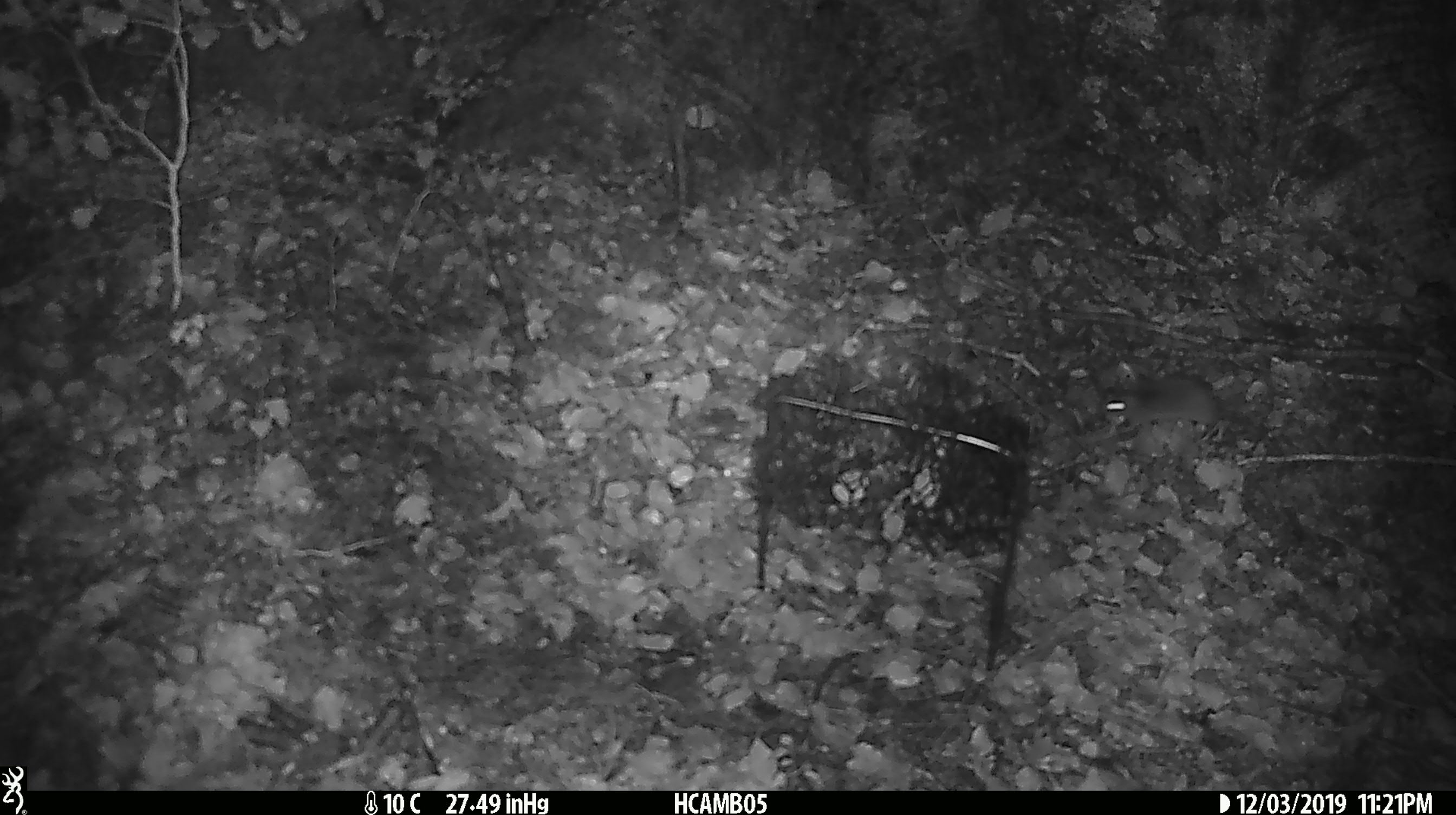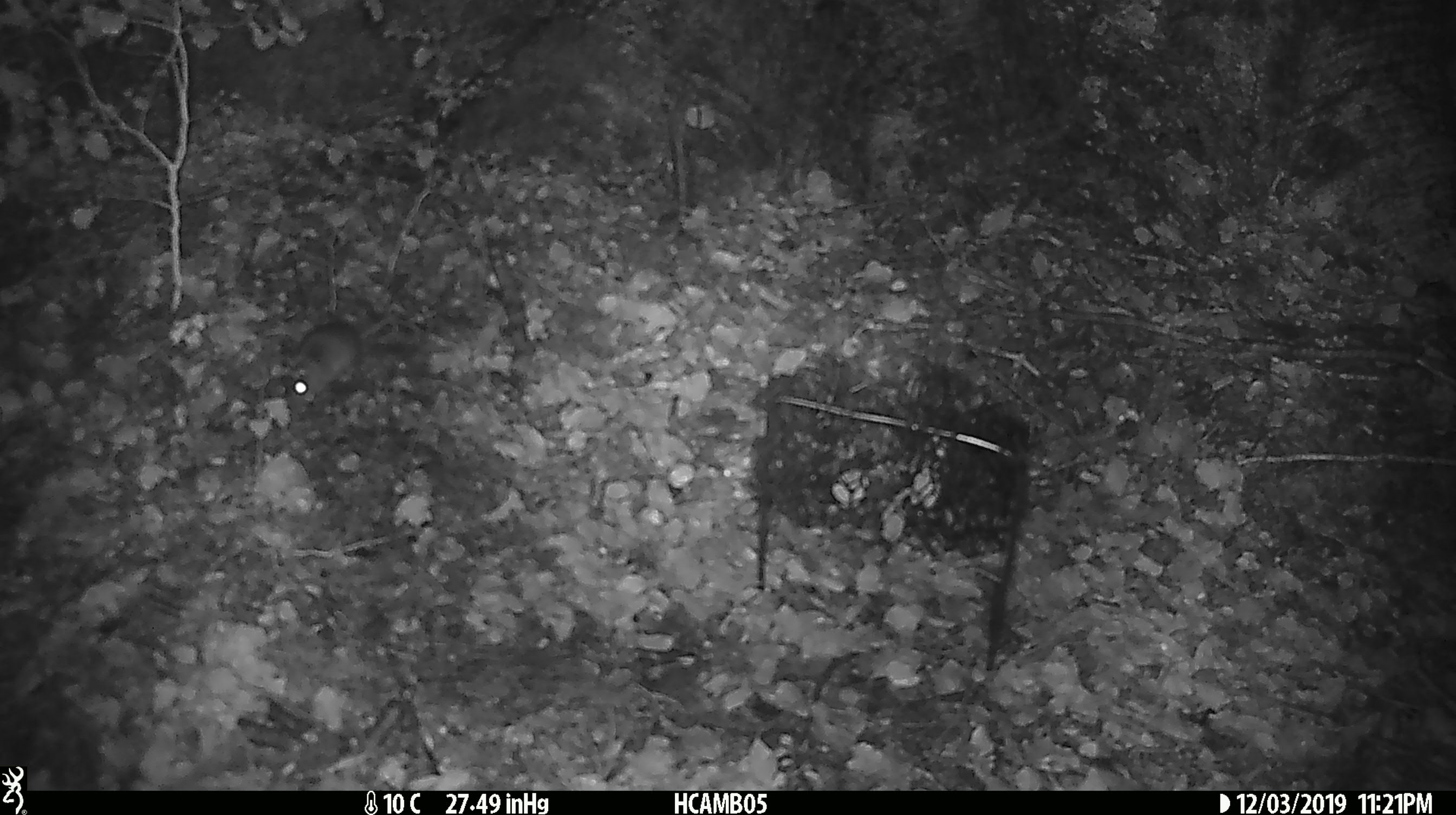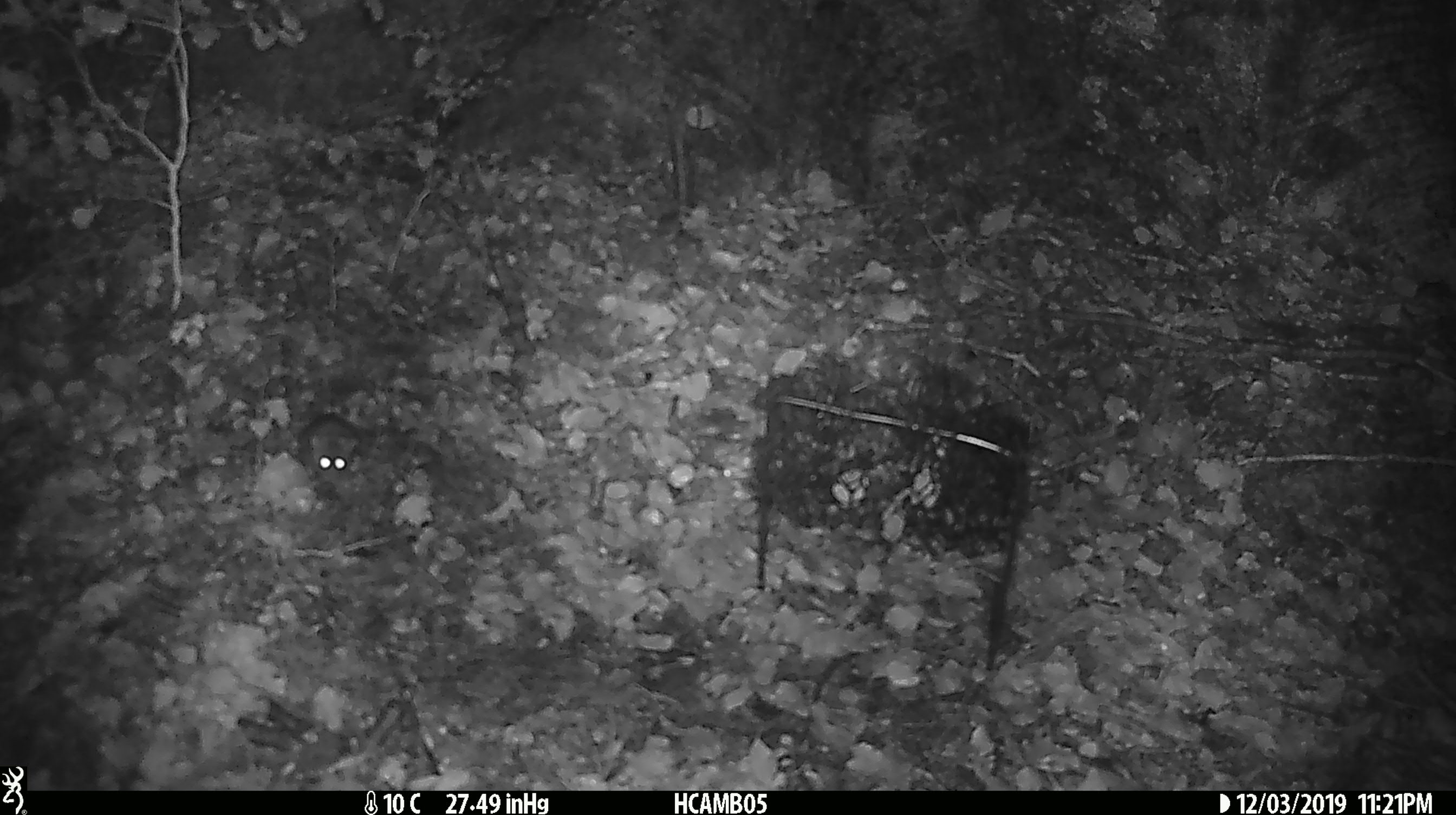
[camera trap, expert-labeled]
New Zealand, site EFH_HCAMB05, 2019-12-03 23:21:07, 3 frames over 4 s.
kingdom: Animalia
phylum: Chordata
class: Mammalia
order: Rodentia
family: Muridae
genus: Mus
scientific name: Mus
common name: mouse